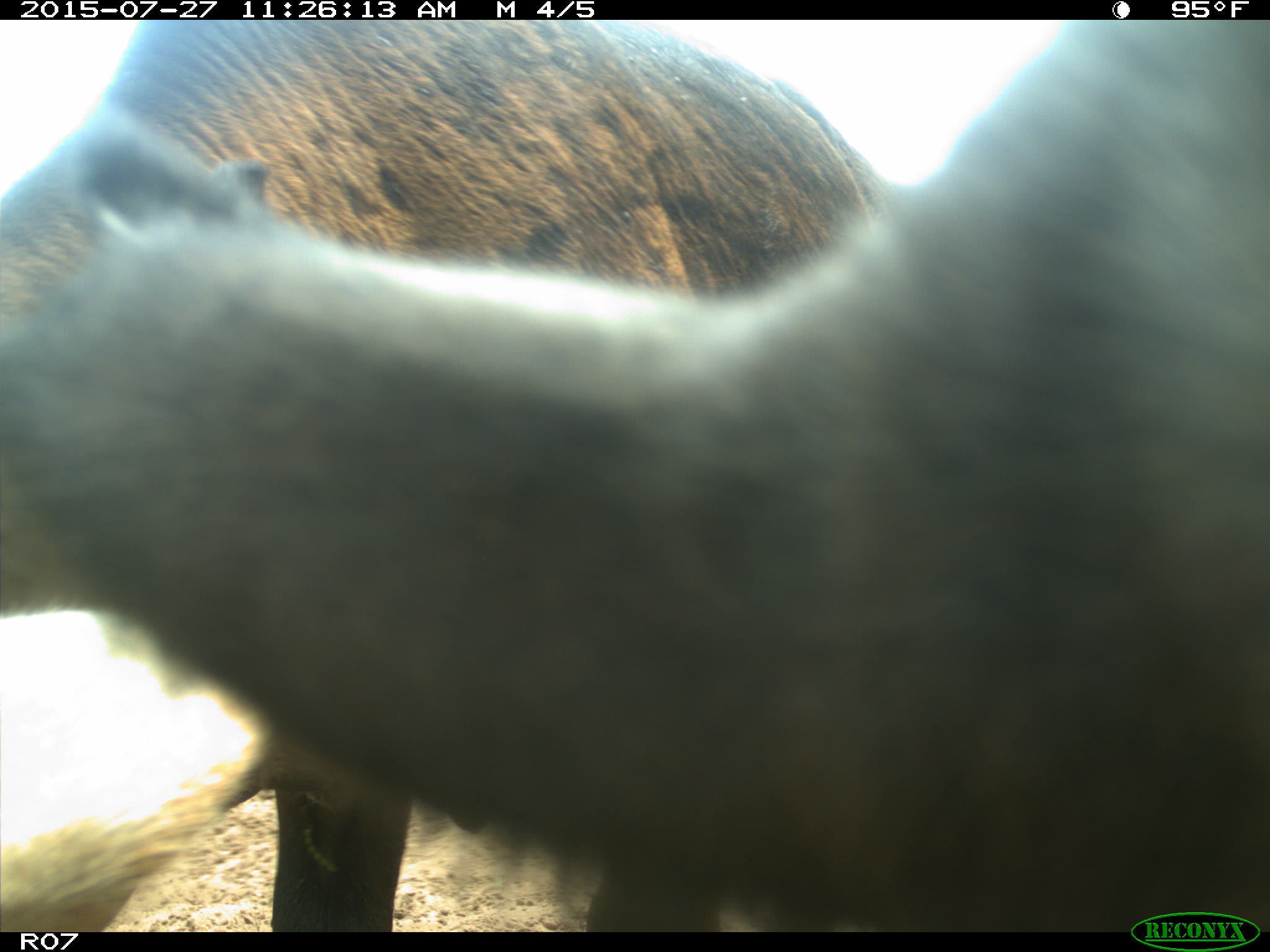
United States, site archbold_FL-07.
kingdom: Animalia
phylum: Chordata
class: Mammalia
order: Artiodactyla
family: Bovidae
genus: Bos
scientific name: Bos taurus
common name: domestic cow